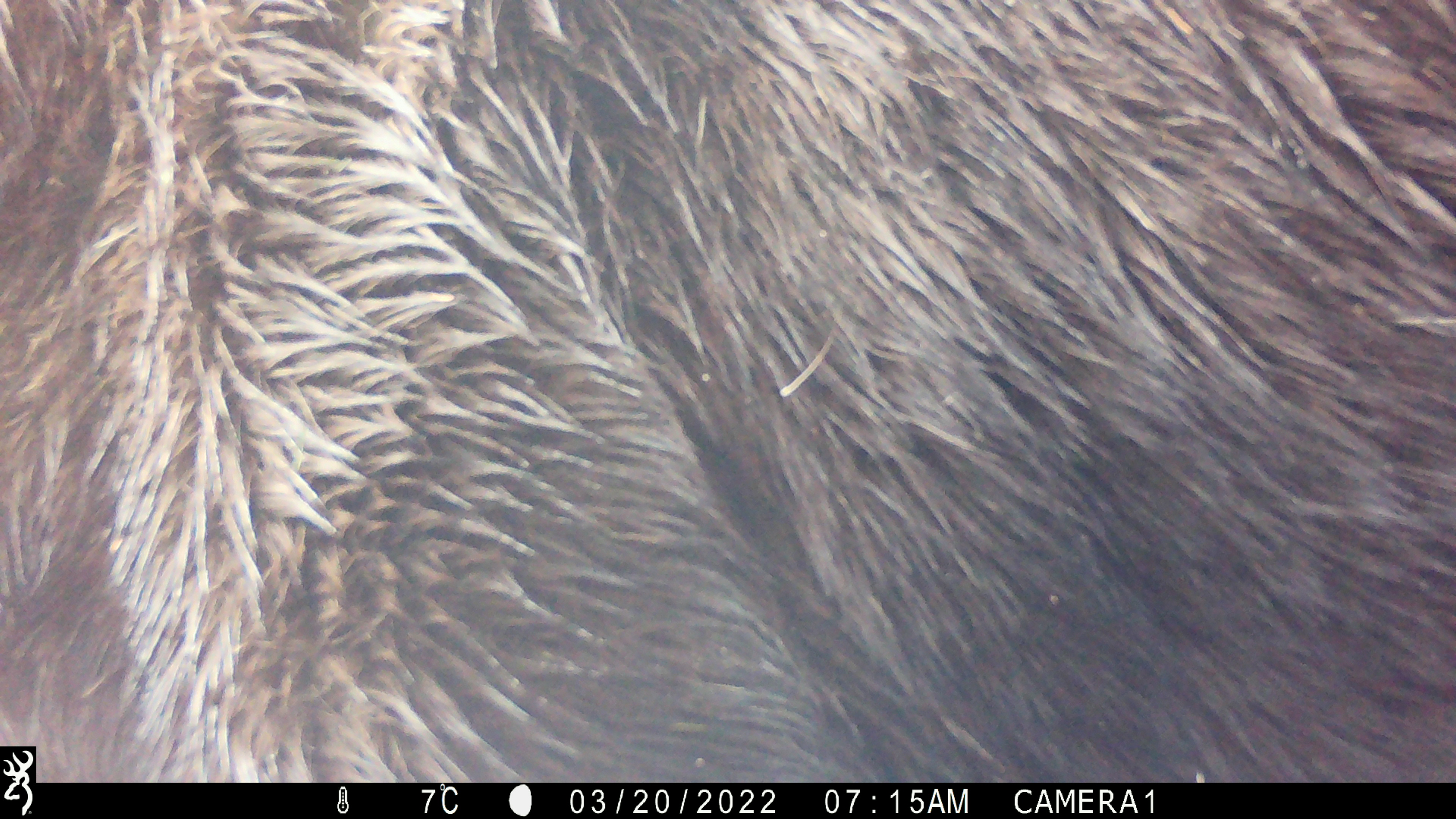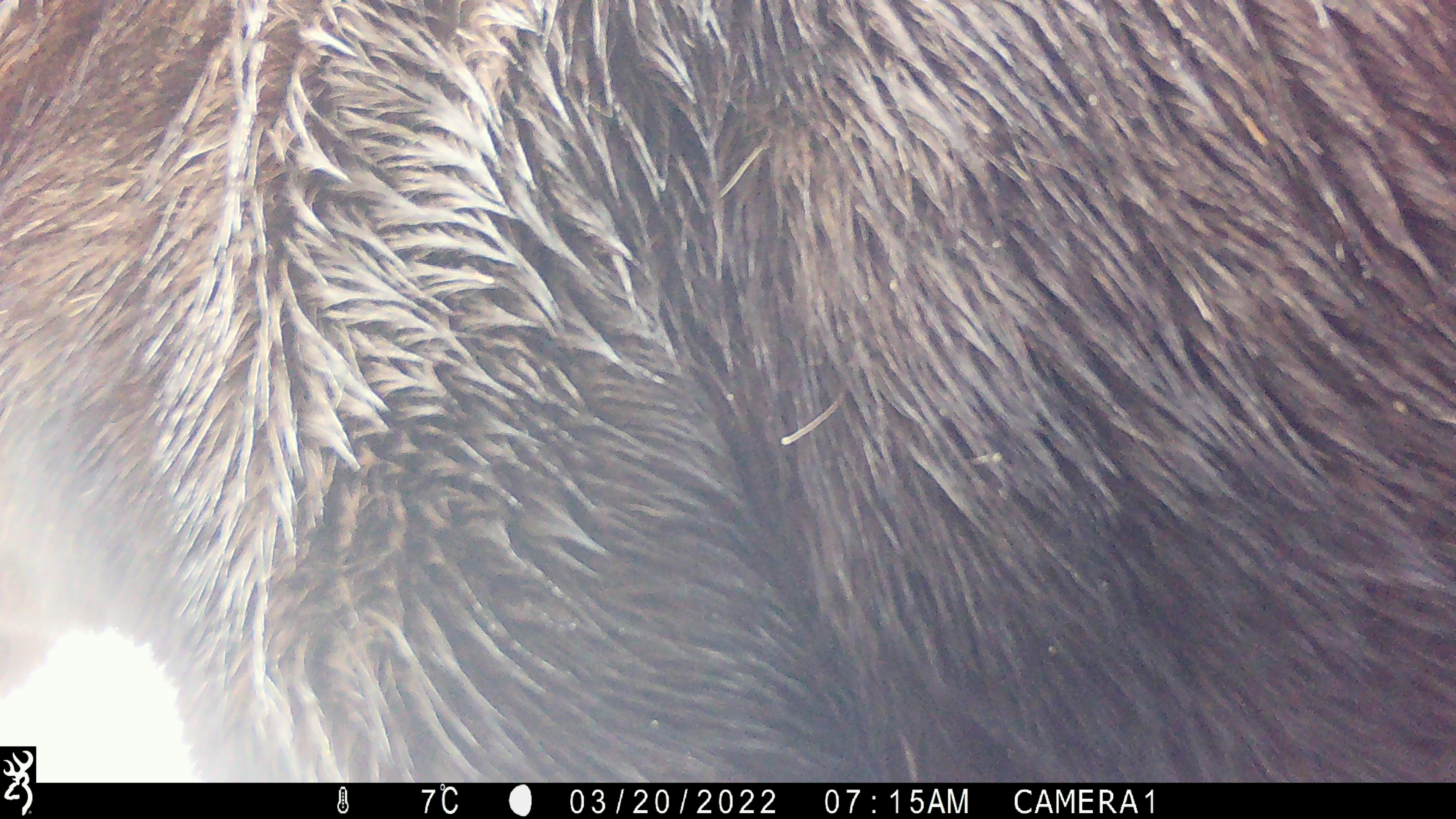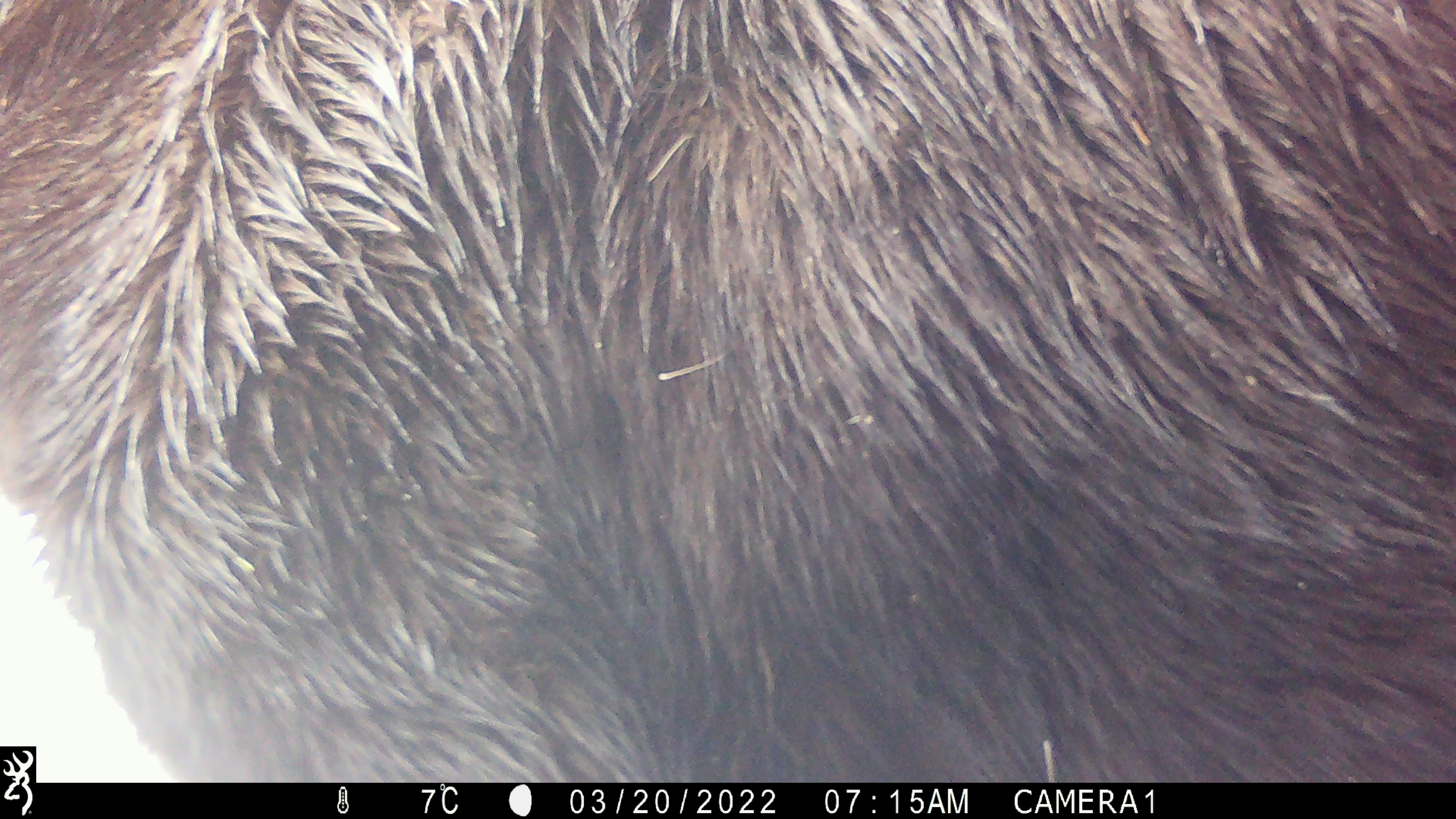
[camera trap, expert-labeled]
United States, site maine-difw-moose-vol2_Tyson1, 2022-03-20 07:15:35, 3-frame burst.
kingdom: Animalia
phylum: Chordata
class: Mammalia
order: Artiodactyla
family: Cervidae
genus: Alces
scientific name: Alces alces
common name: moose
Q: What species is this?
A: Moose (Alces alces).